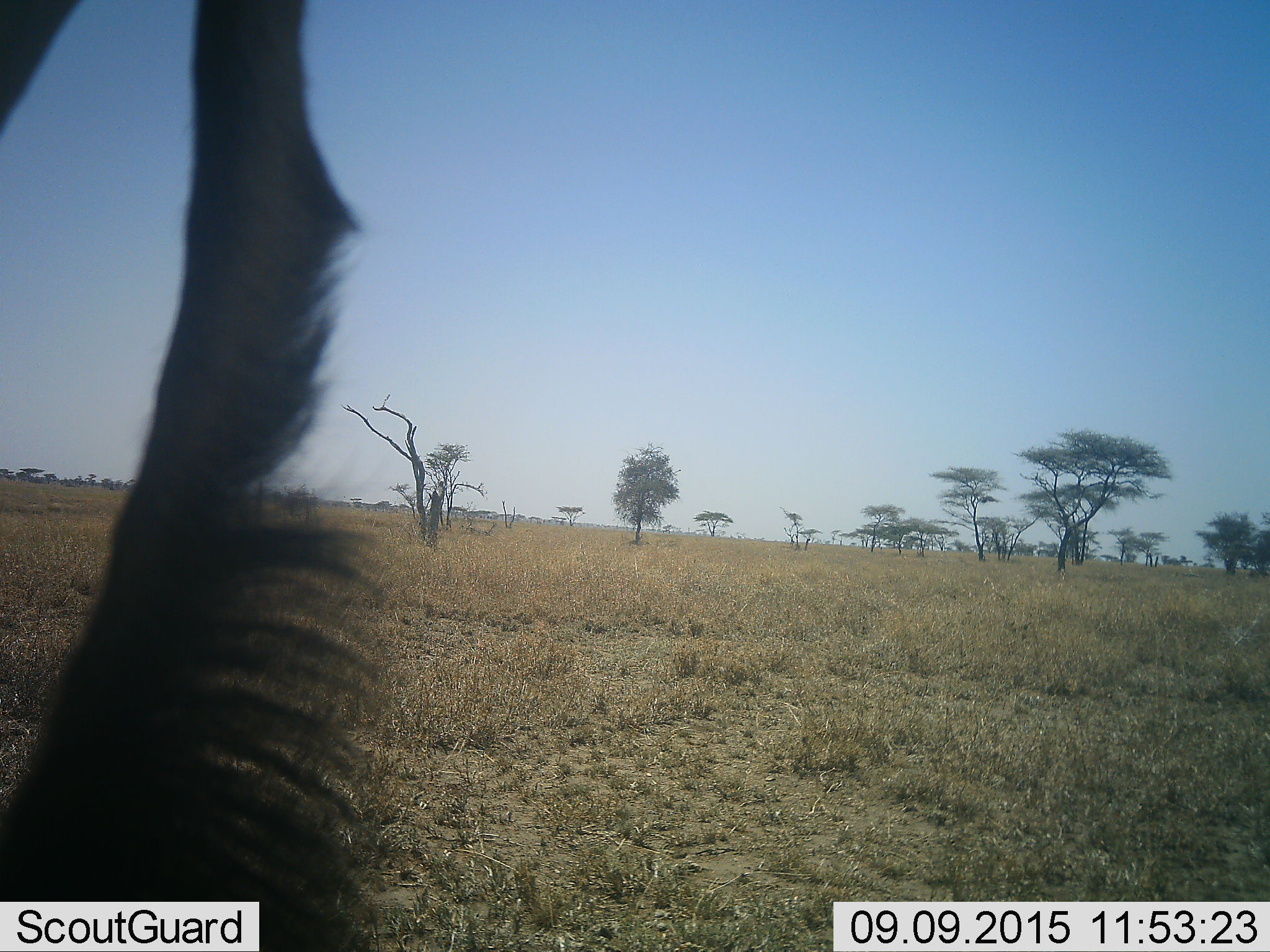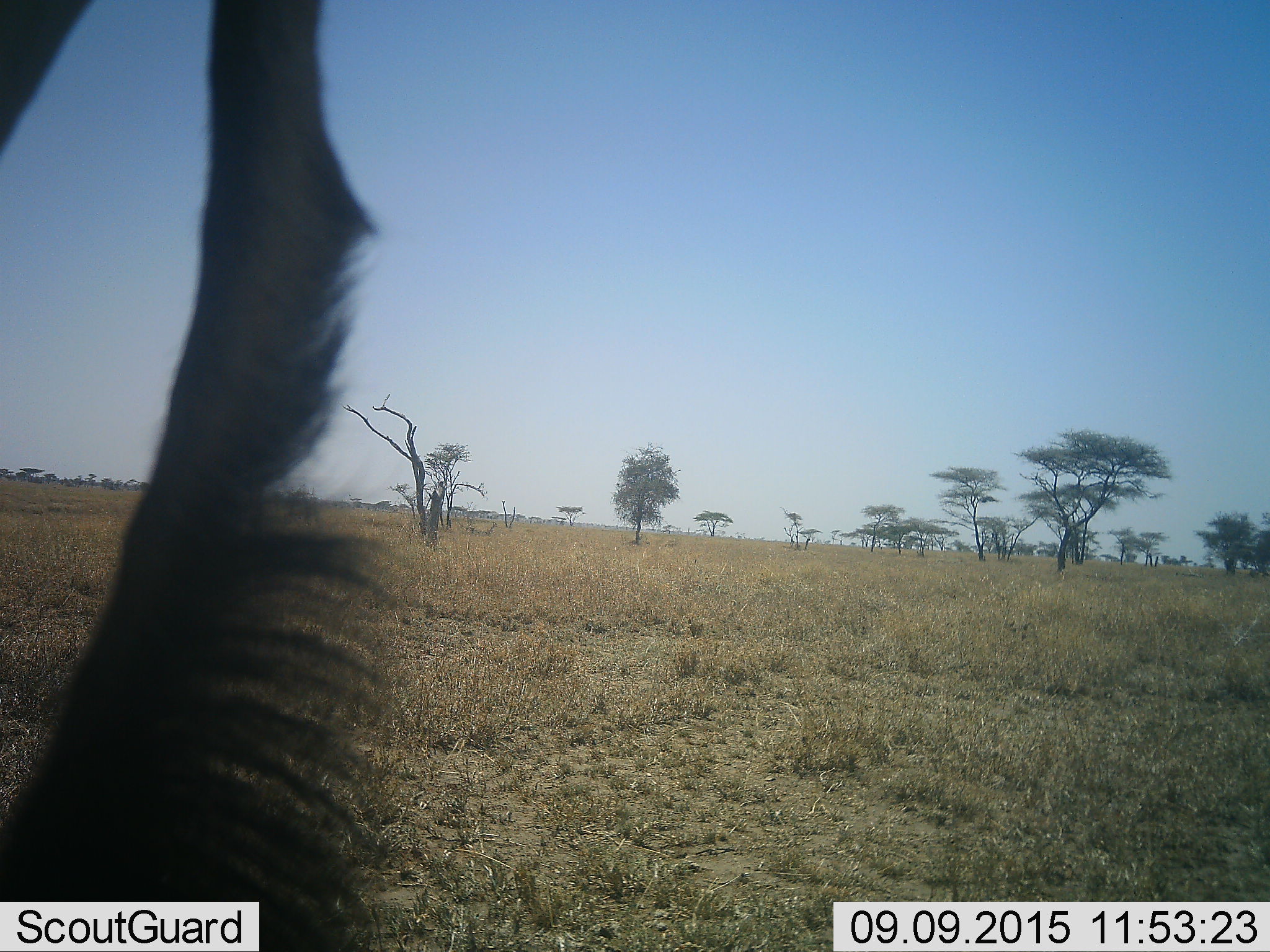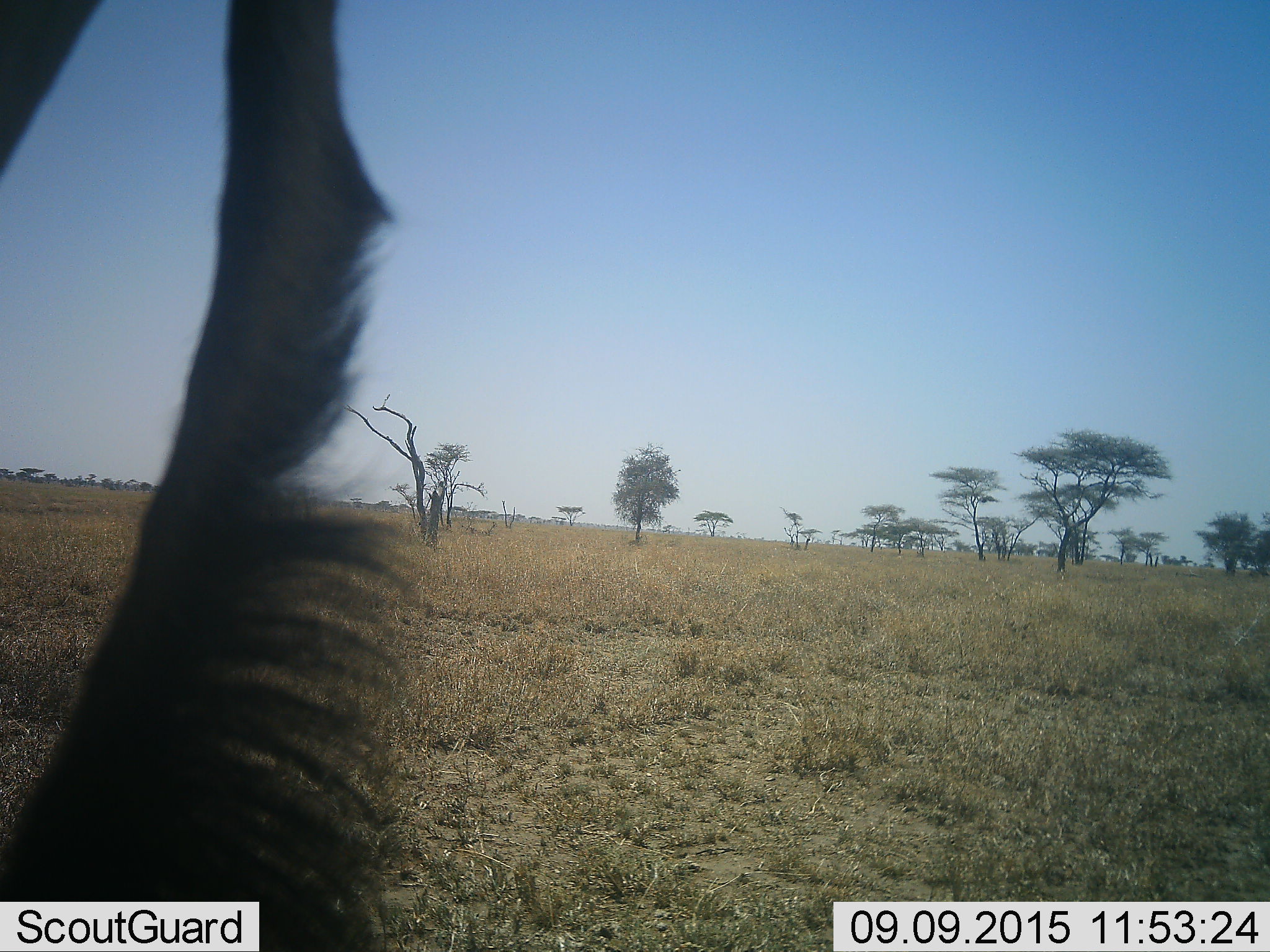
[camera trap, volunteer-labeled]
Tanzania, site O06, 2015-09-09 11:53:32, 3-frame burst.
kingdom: Animalia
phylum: Chordata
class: Mammalia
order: Artiodactyla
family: Bovidae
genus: Alcelaphus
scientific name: Alcelaphus buselaphus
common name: hartebeest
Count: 1.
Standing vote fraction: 100%.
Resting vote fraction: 0%.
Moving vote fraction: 0%.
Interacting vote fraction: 0%.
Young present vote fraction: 0%.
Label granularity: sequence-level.